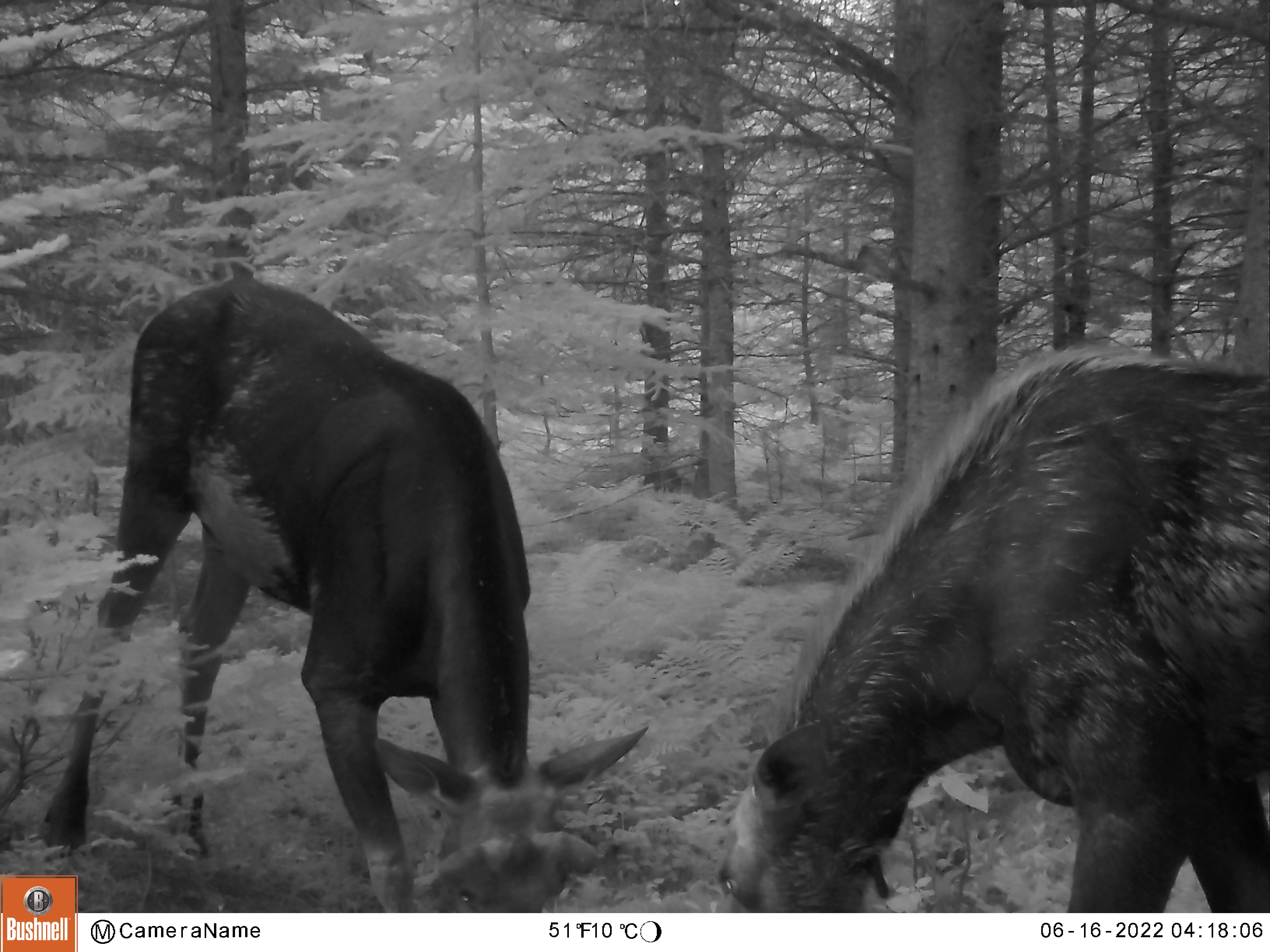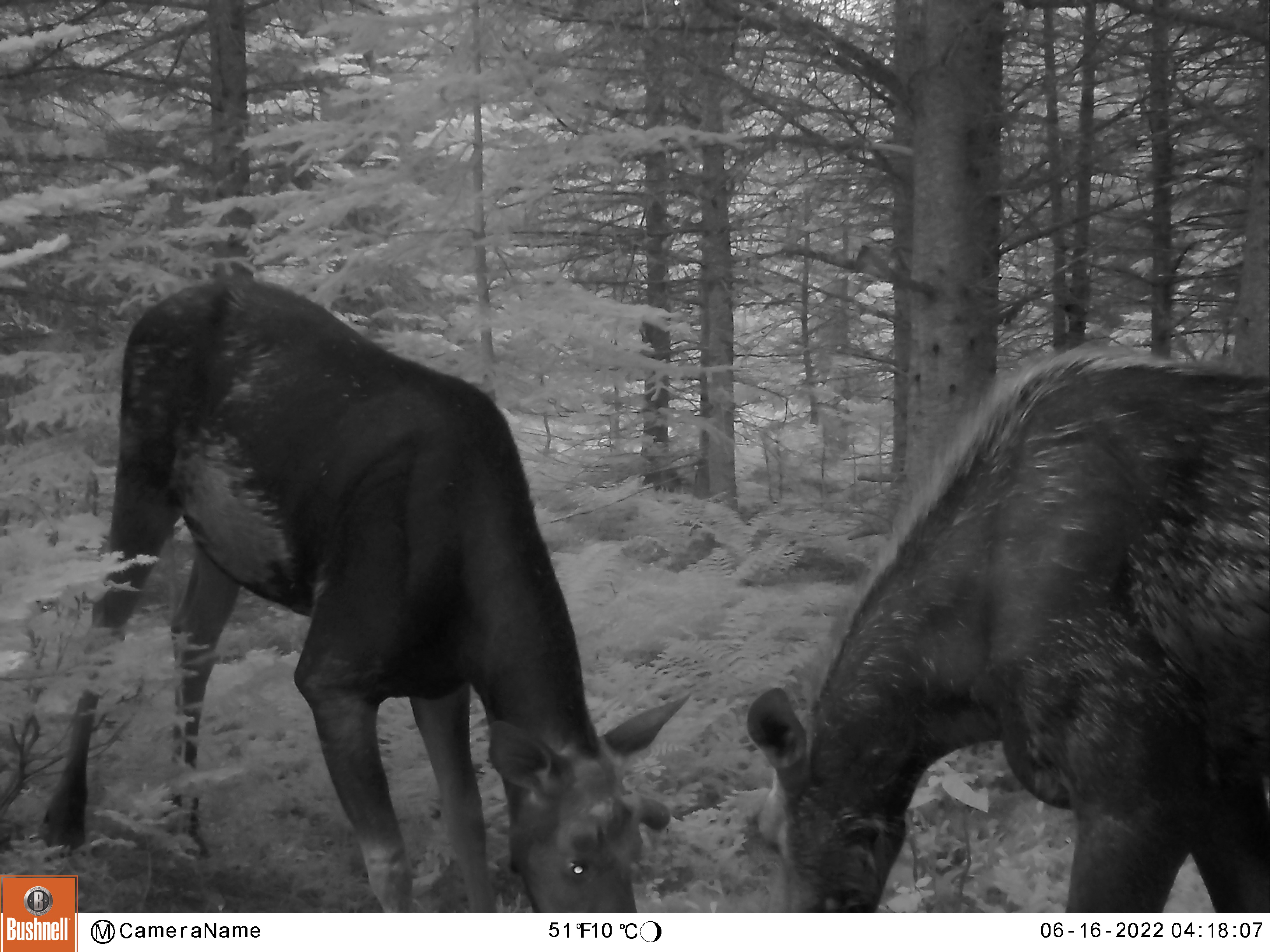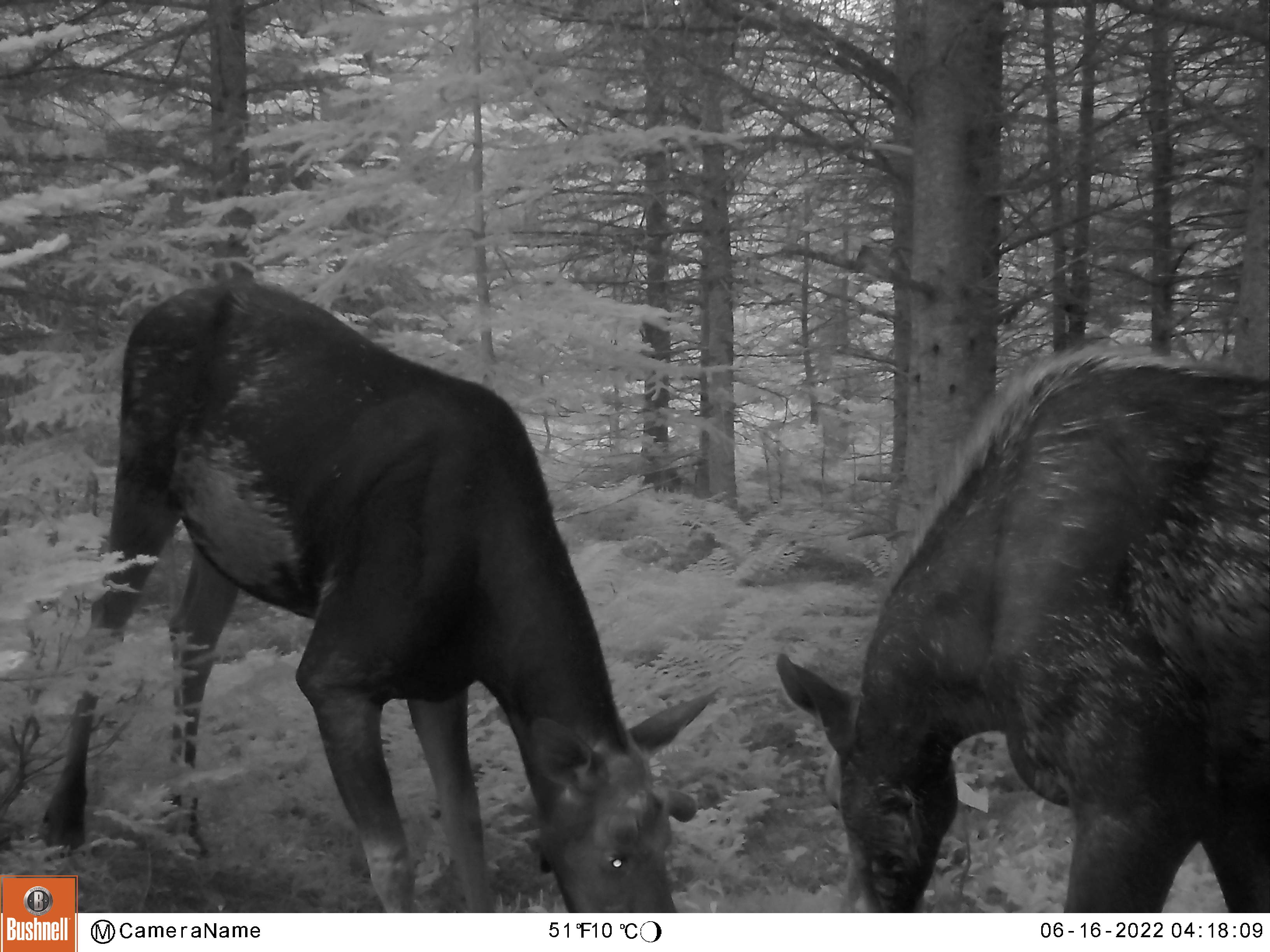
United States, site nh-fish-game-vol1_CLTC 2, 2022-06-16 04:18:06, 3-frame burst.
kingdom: Animalia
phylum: Chordata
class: Mammalia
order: Artiodactyla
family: Cervidae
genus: Alces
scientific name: Alces alces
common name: moose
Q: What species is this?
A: Moose (Alces alces).